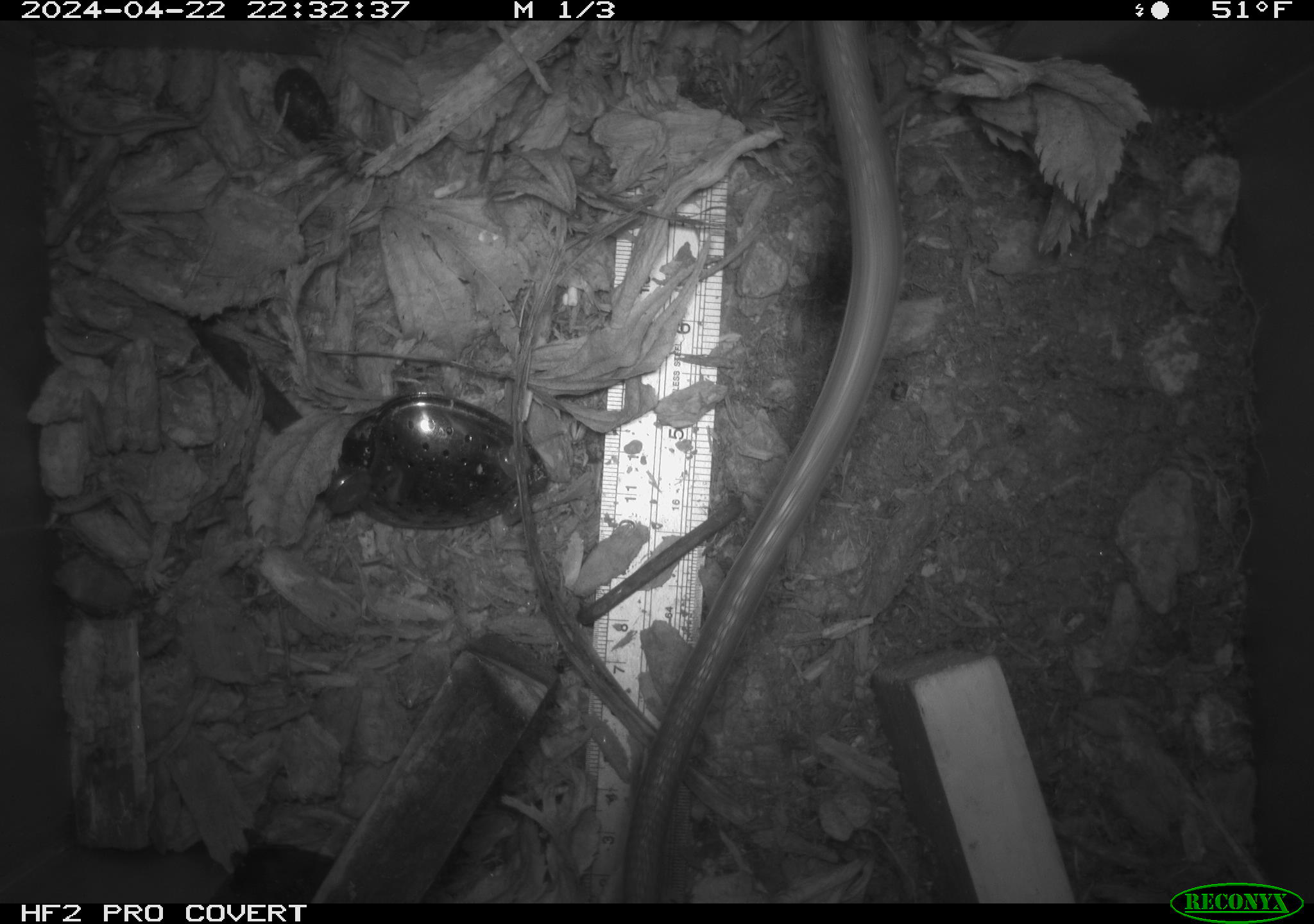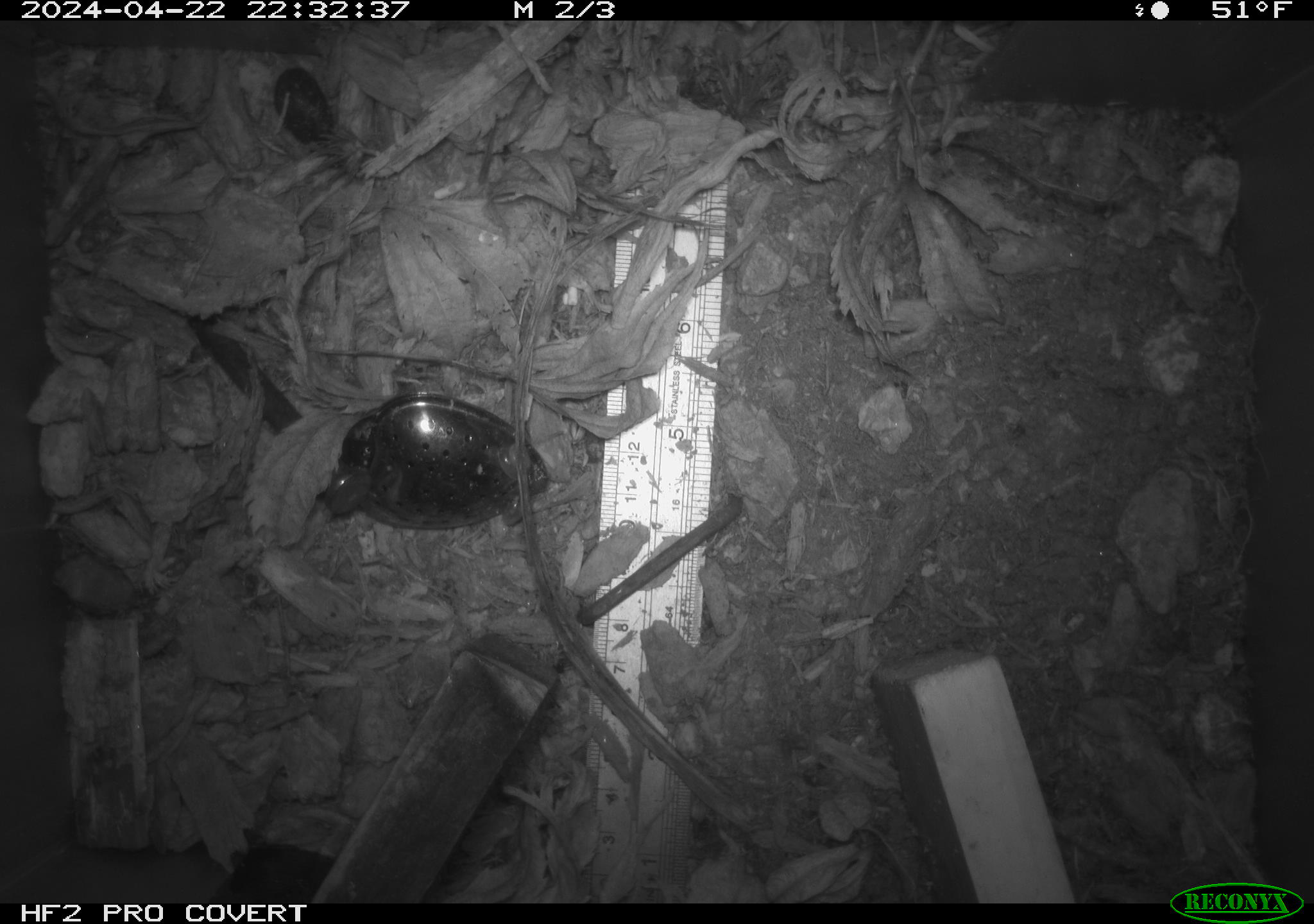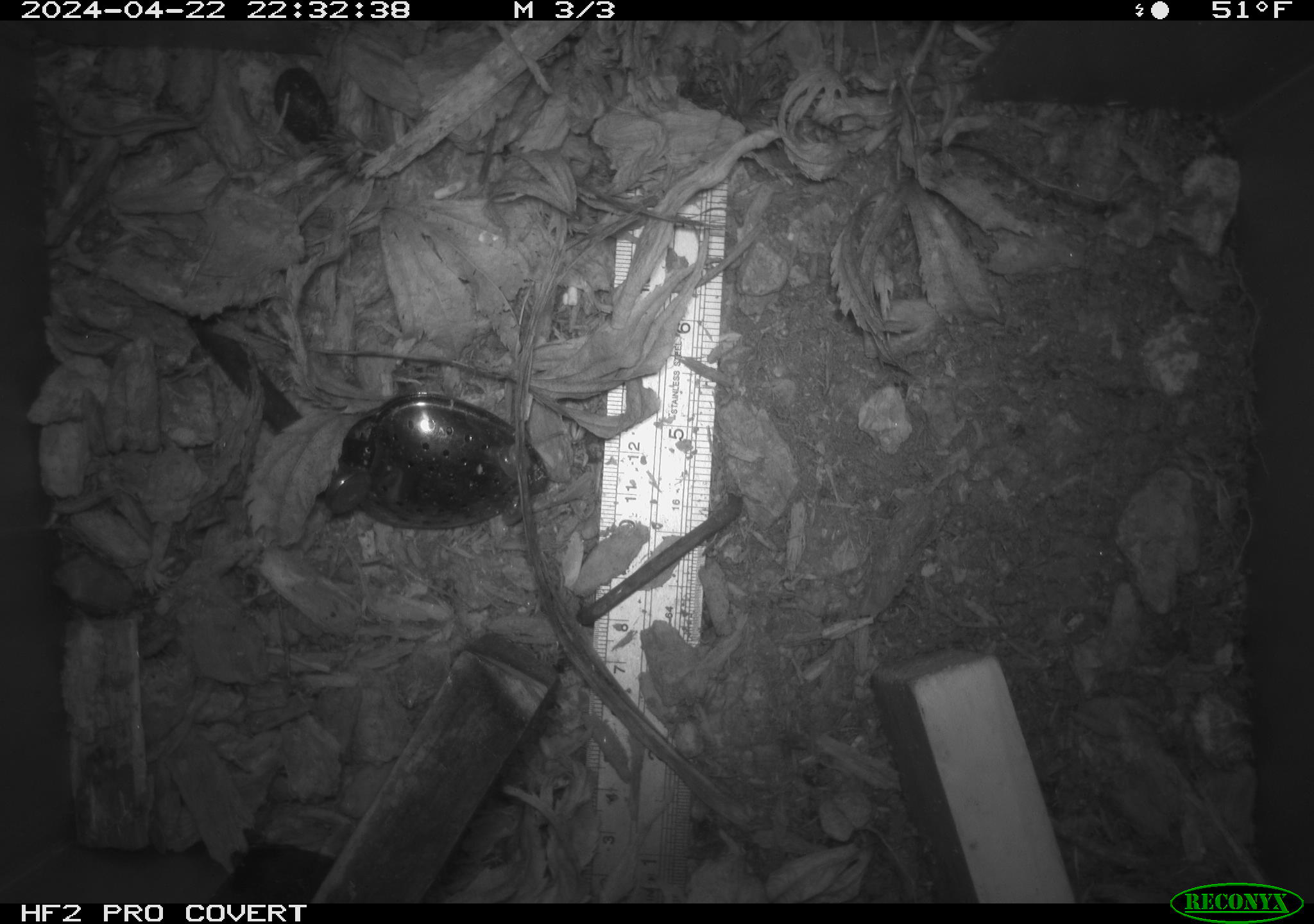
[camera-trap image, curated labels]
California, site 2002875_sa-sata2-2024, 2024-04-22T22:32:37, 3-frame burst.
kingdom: Animalia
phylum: Chordata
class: Mammalia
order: Rodentia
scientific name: Rodentia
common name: rodent